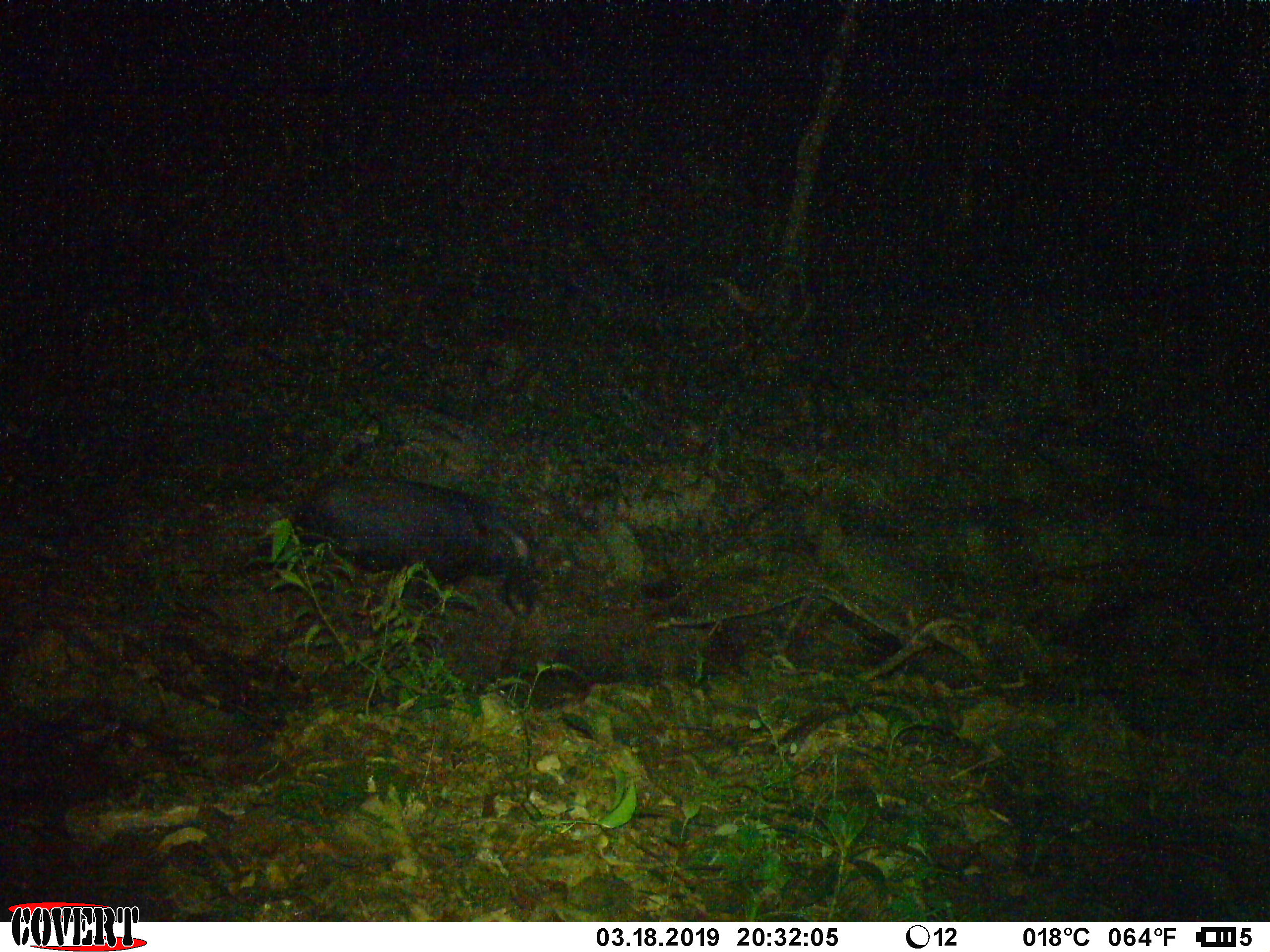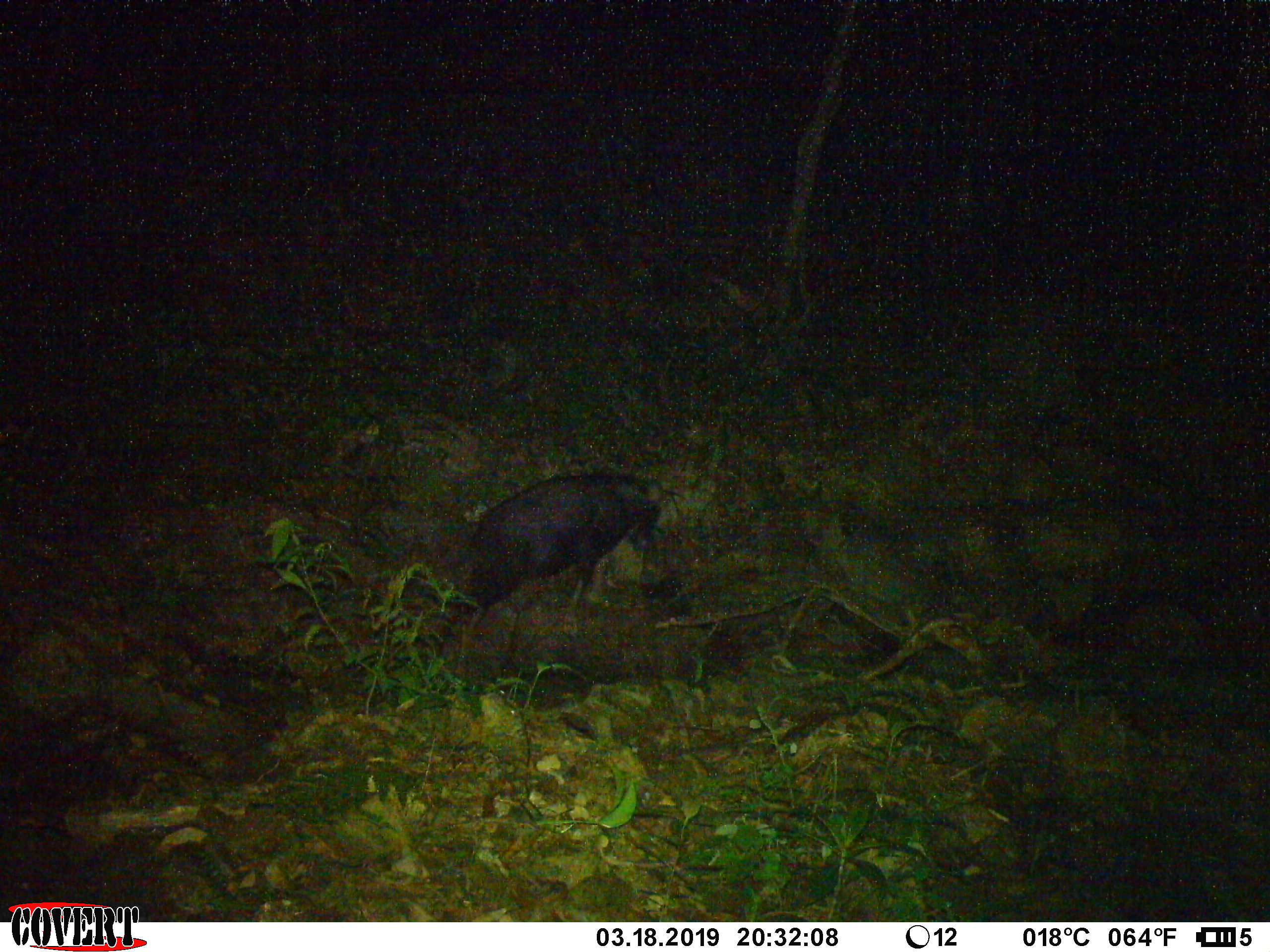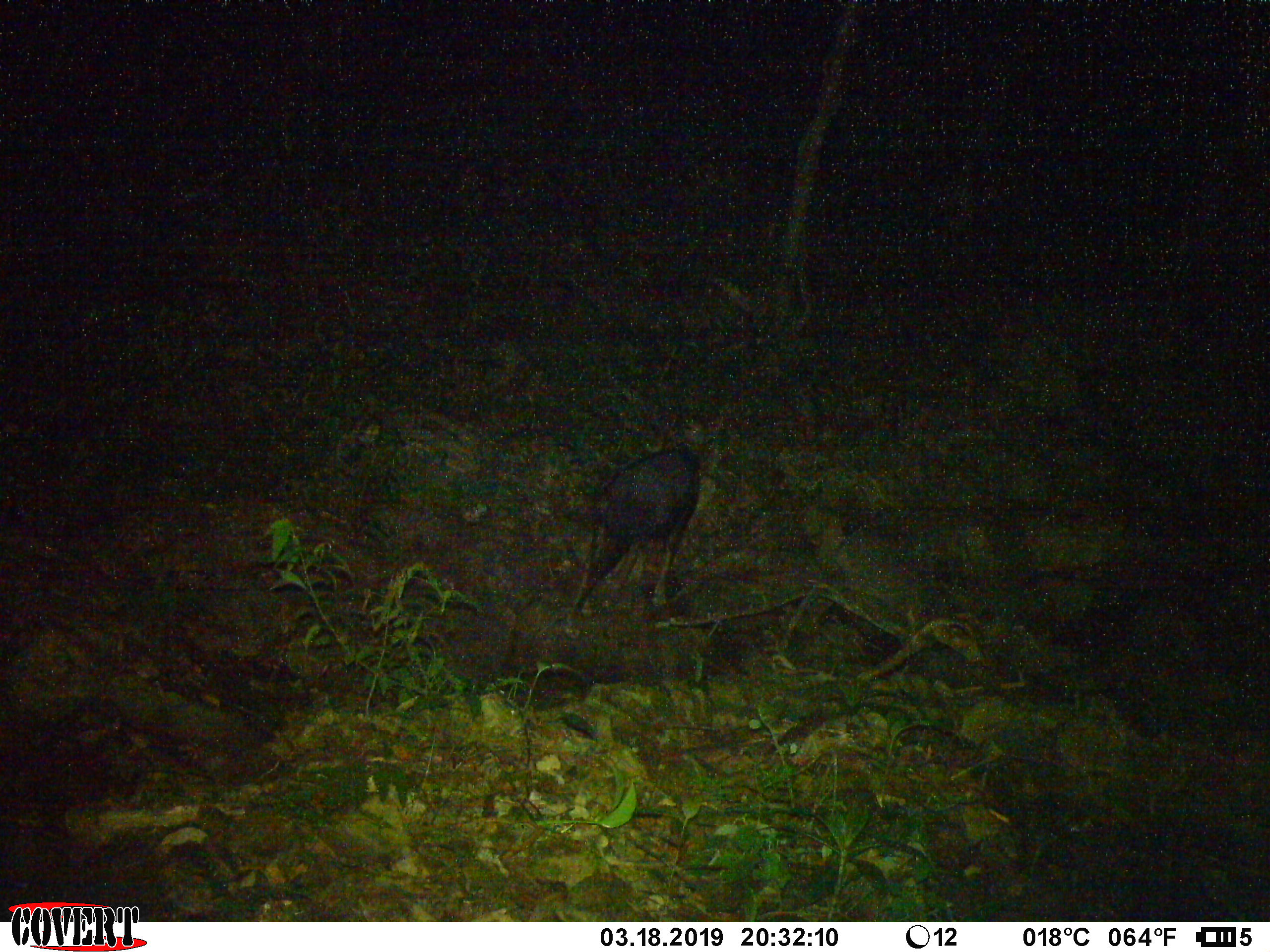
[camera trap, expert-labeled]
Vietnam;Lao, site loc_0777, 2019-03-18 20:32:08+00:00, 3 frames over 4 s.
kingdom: Animalia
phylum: Chordata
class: Mammalia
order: Artiodactyla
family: Bovidae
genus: Capricornis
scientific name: Capricornis sumatraensis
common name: chinese serow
Chinese serow (Capricornis sumatraensis). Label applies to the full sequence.